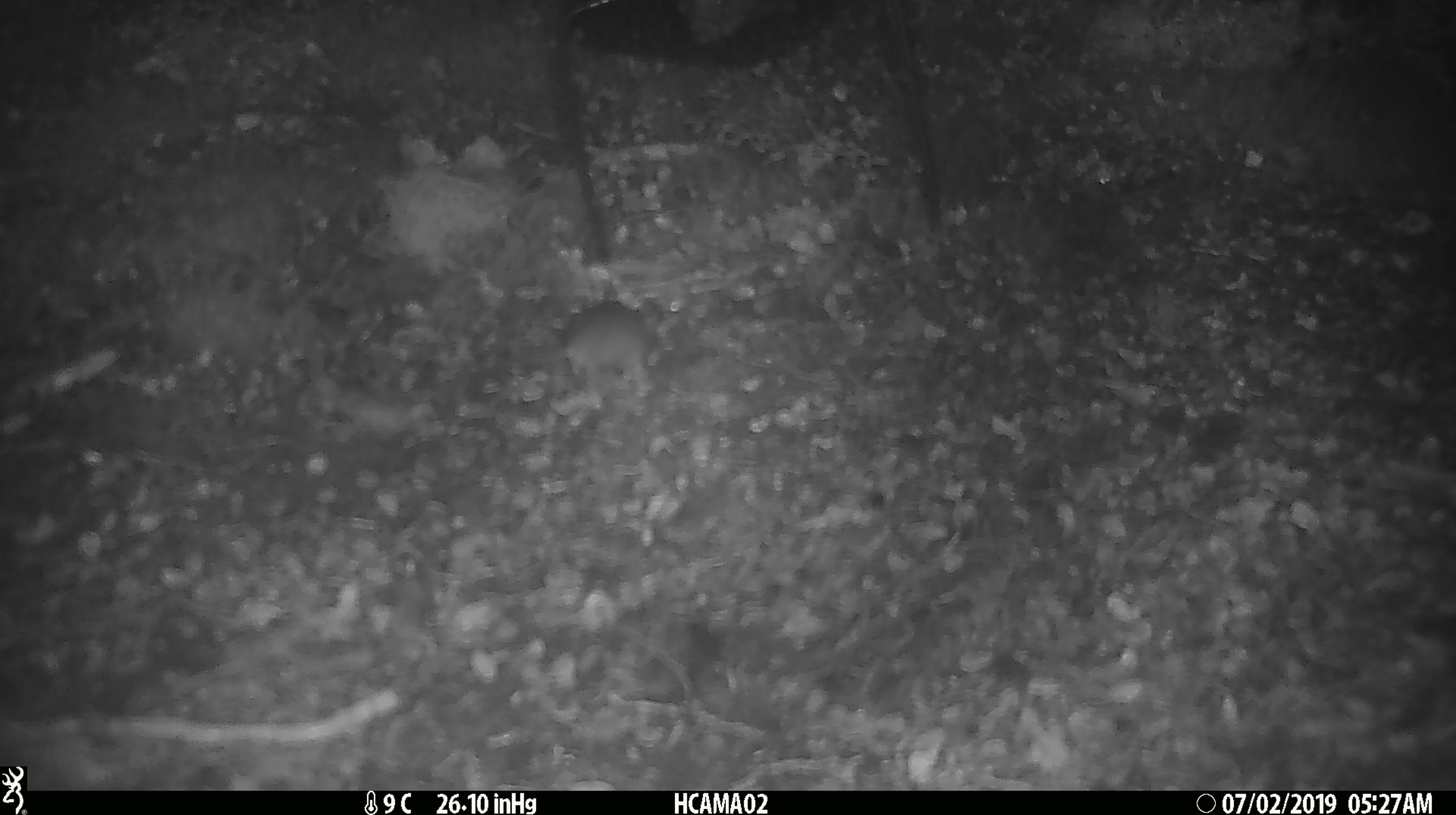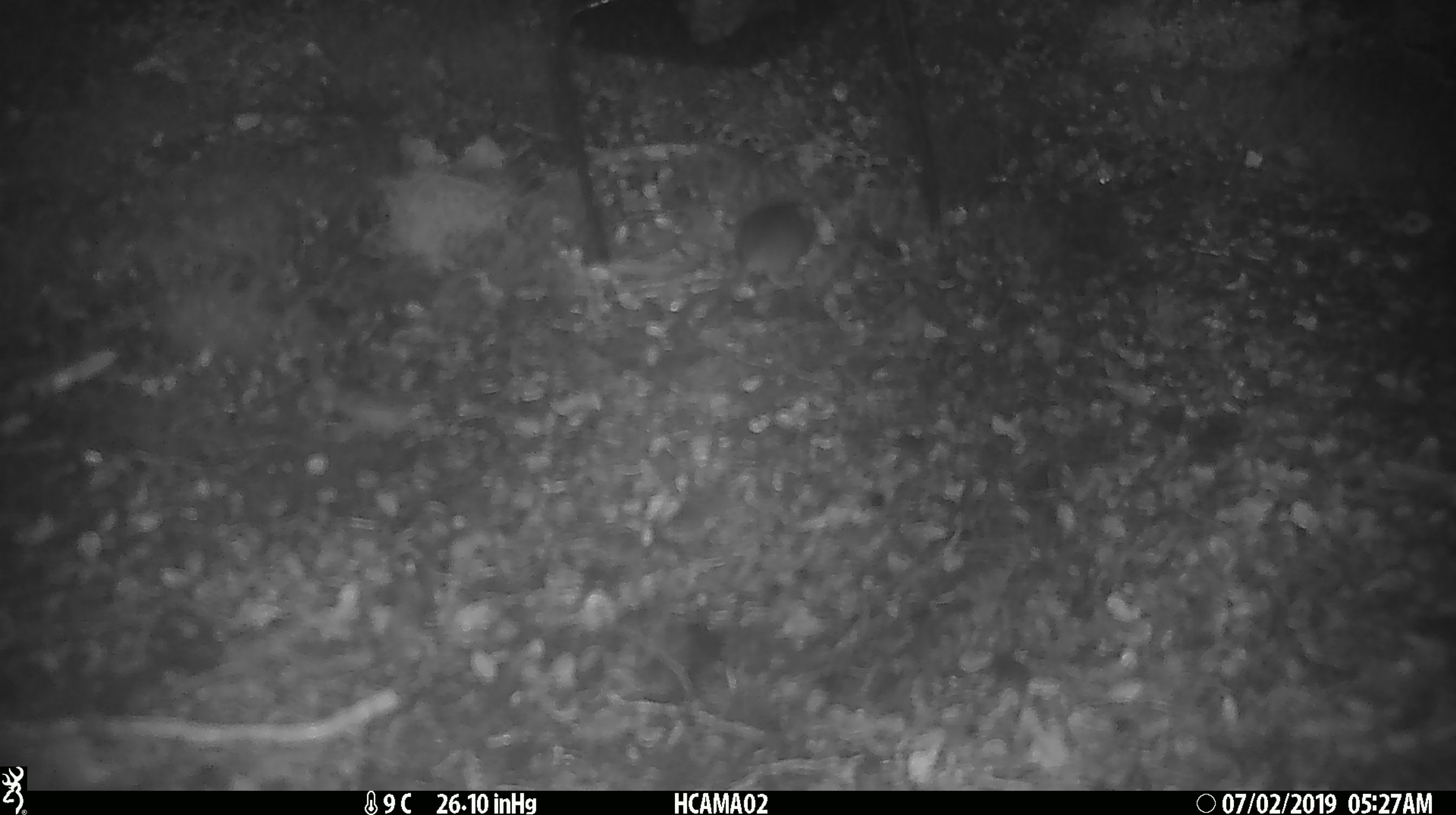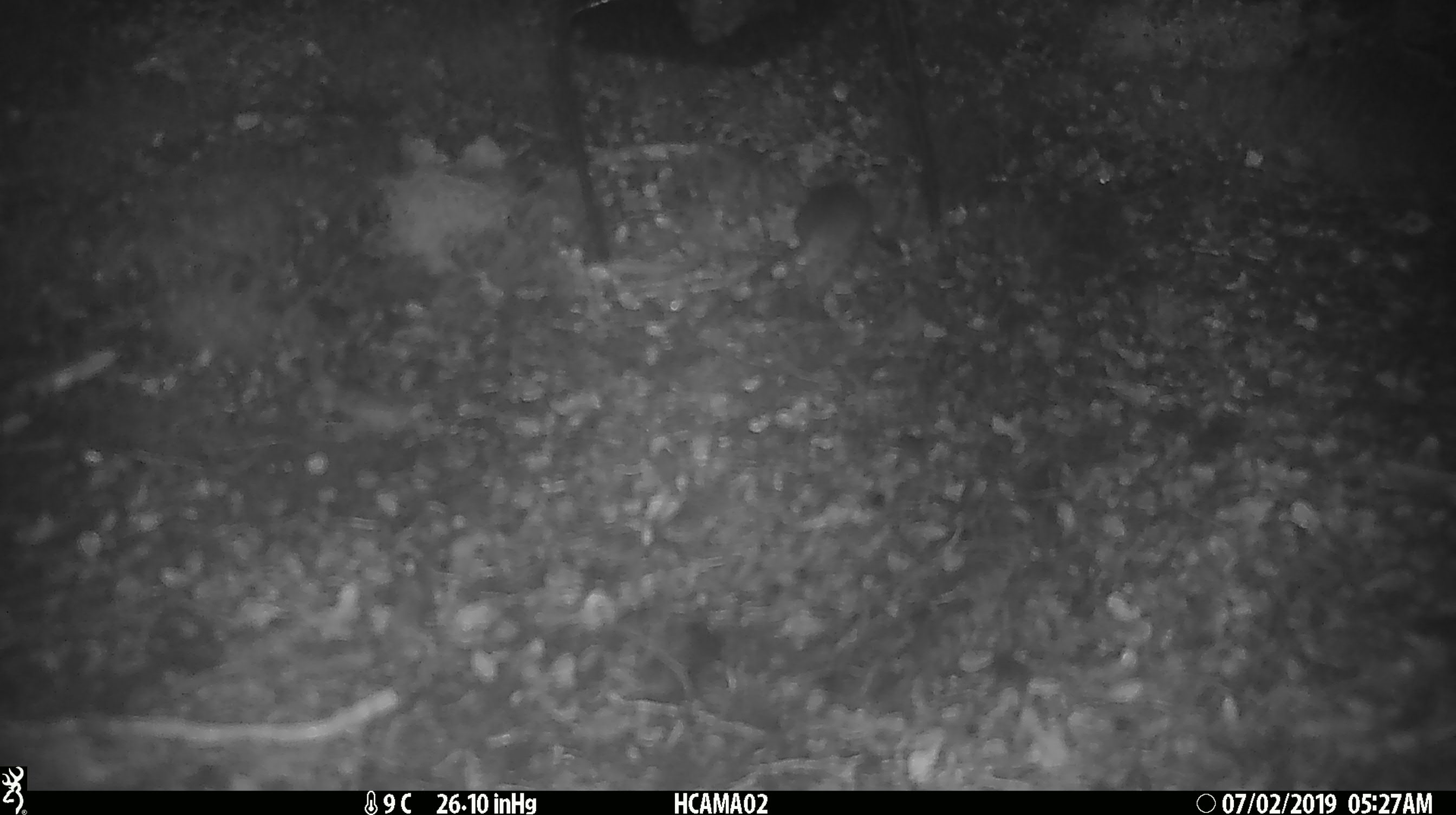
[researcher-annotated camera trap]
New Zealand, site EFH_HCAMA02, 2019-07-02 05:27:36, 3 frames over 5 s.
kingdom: Animalia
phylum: Chordata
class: Mammalia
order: Rodentia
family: Muridae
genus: Mus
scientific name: Mus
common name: mouse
Mouse (Mus).